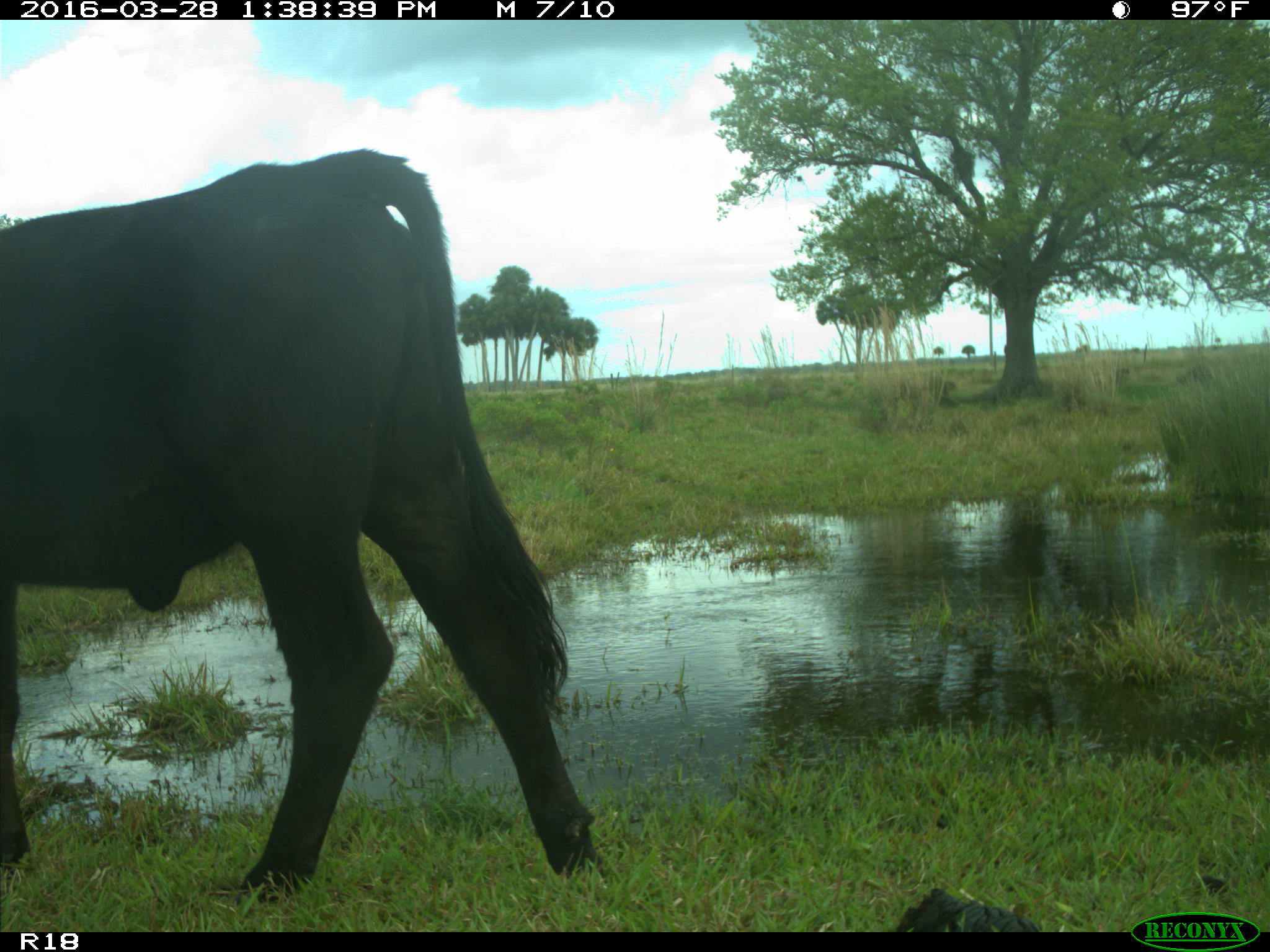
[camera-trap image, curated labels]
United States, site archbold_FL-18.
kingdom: Animalia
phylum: Chordata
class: Mammalia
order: Artiodactyla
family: Bovidae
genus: Bos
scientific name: Bos taurus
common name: domestic cow